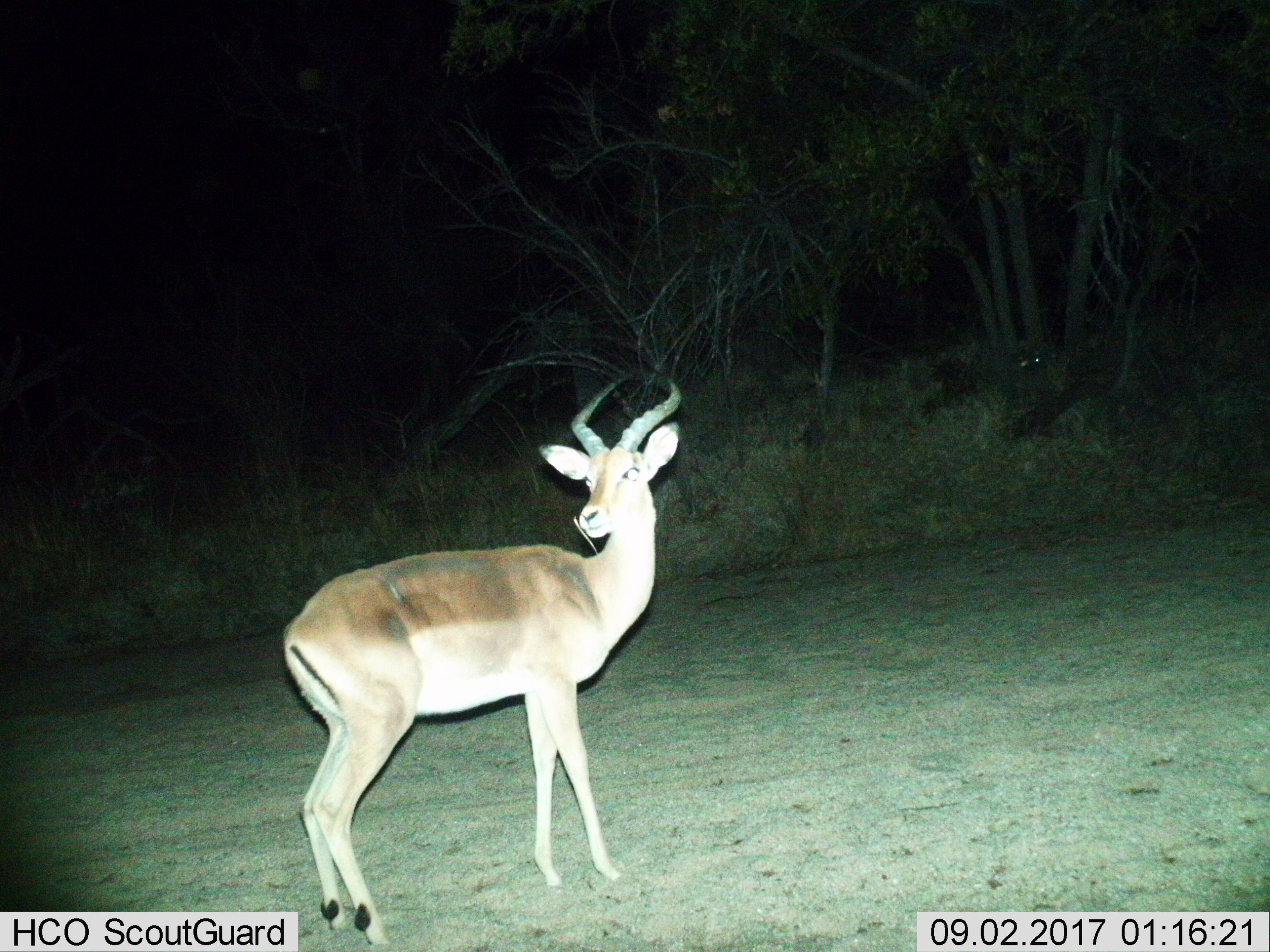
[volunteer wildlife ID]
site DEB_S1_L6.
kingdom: Animalia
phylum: Chordata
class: Mammalia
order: Artiodactyla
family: Bovidae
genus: Aepyceros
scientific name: Aepyceros melampus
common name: impala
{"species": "impala (Aepyceros melampus)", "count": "1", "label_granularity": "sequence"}